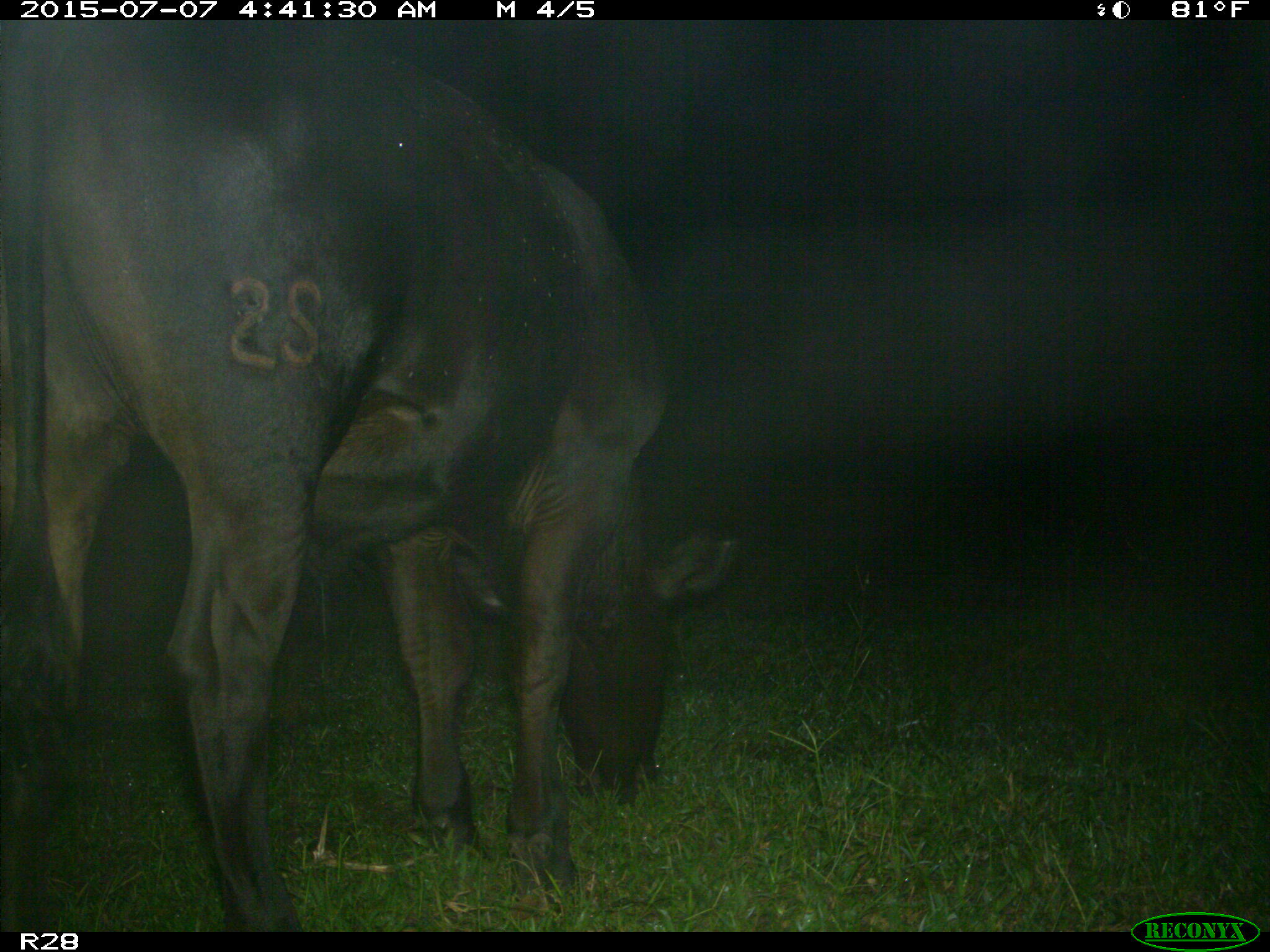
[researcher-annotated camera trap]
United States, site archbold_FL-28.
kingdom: Animalia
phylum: Chordata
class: Mammalia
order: Artiodactyla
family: Bovidae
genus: Bos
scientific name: Bos taurus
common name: domestic cow